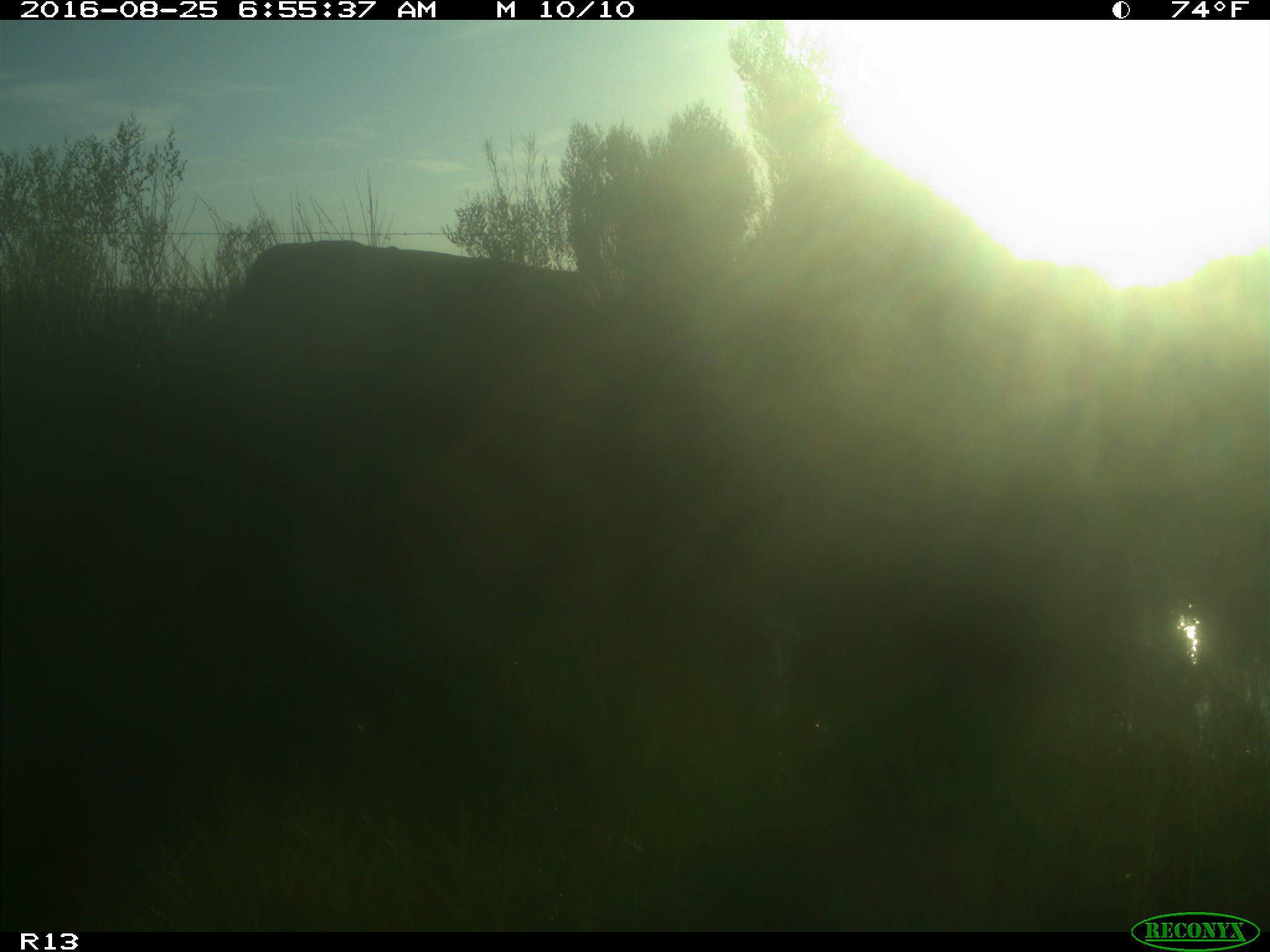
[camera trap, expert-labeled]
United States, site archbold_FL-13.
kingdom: Animalia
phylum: Chordata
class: Mammalia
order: Artiodactyla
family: Bovidae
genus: Bos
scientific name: Bos taurus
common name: domestic cow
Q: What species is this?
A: Bos taurus (domestic cow).